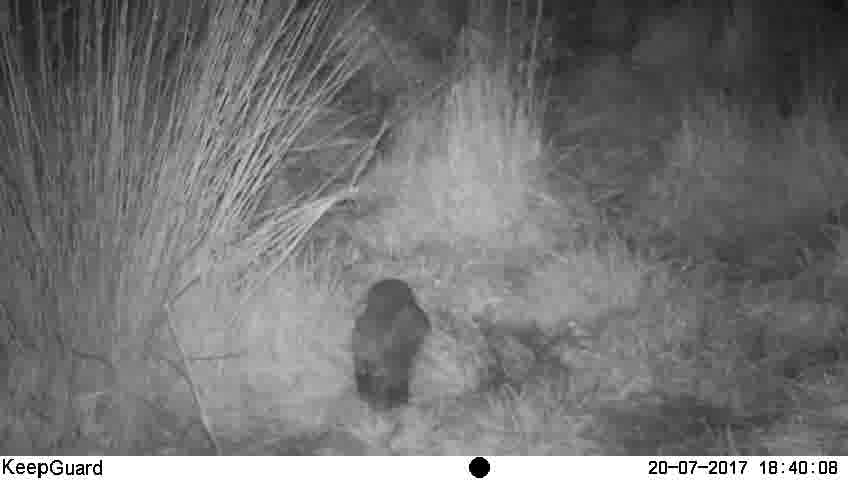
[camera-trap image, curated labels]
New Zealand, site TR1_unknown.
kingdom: Animalia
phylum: Chordata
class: Aves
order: Strigiformes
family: Strigidae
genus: Ninox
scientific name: Ninox novaeseelandiae novaeseelandiae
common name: morepork